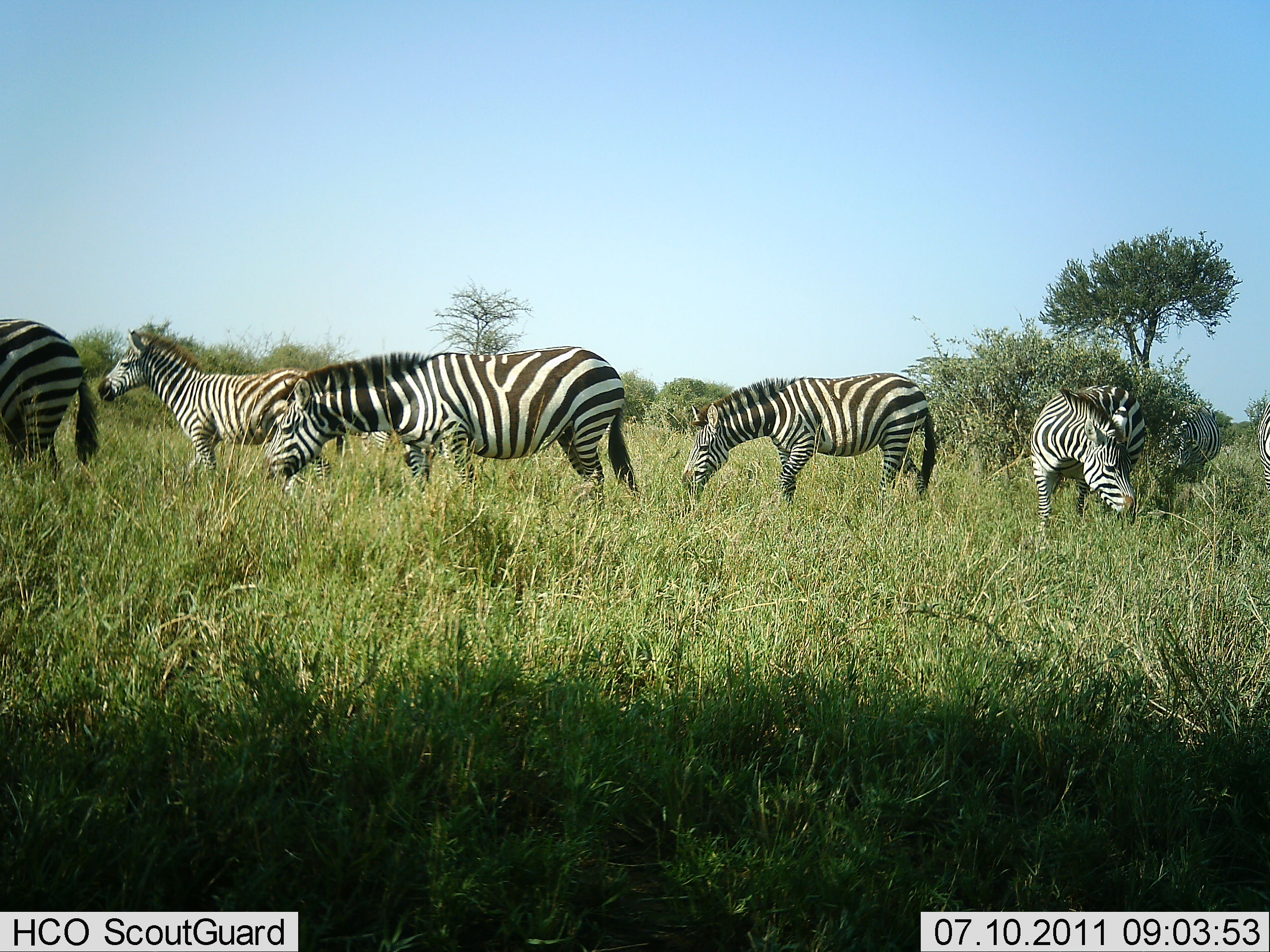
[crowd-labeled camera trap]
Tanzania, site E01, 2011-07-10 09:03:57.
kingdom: Animalia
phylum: Chordata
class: Mammalia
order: Perissodactyla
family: Equidae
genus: Equus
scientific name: Equus quagga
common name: plains zebra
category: zebra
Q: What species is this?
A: Zebra (plains zebra) (Equus quagga).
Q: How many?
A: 6.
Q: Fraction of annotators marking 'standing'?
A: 73%.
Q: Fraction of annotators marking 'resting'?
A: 0%.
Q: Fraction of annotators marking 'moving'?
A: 18%.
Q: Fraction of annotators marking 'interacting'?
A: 0%.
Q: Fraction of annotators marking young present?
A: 9%.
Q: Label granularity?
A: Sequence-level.